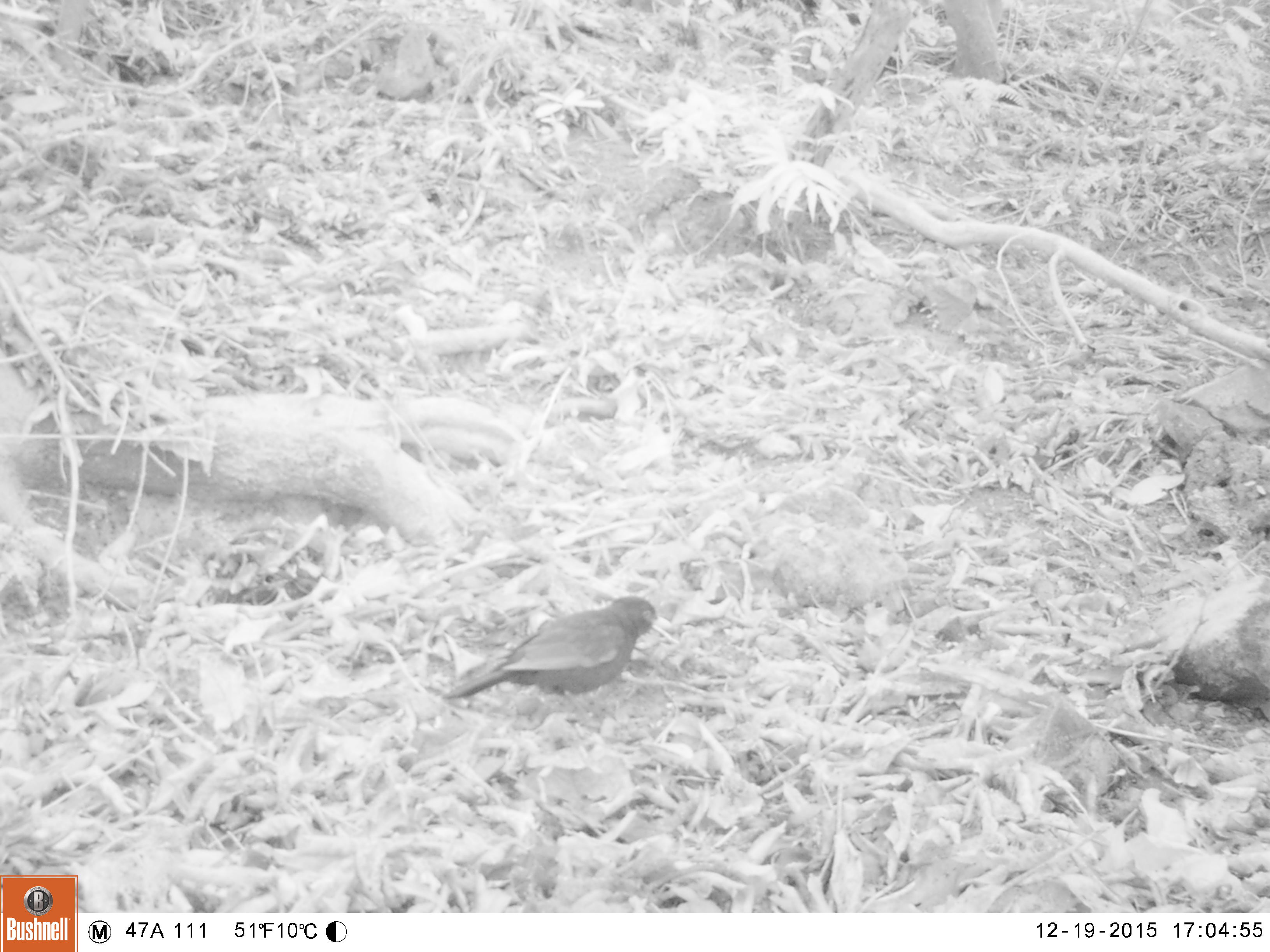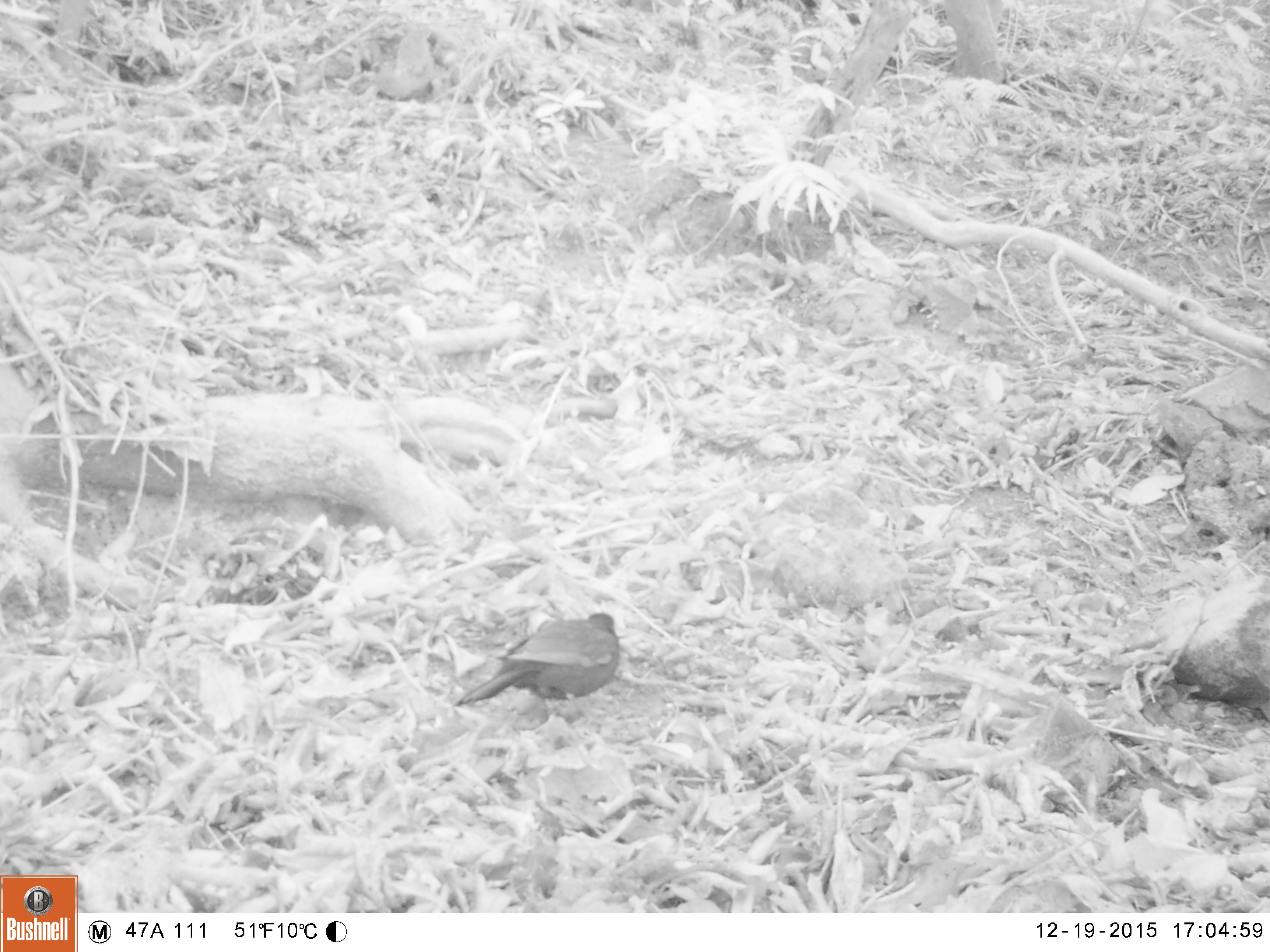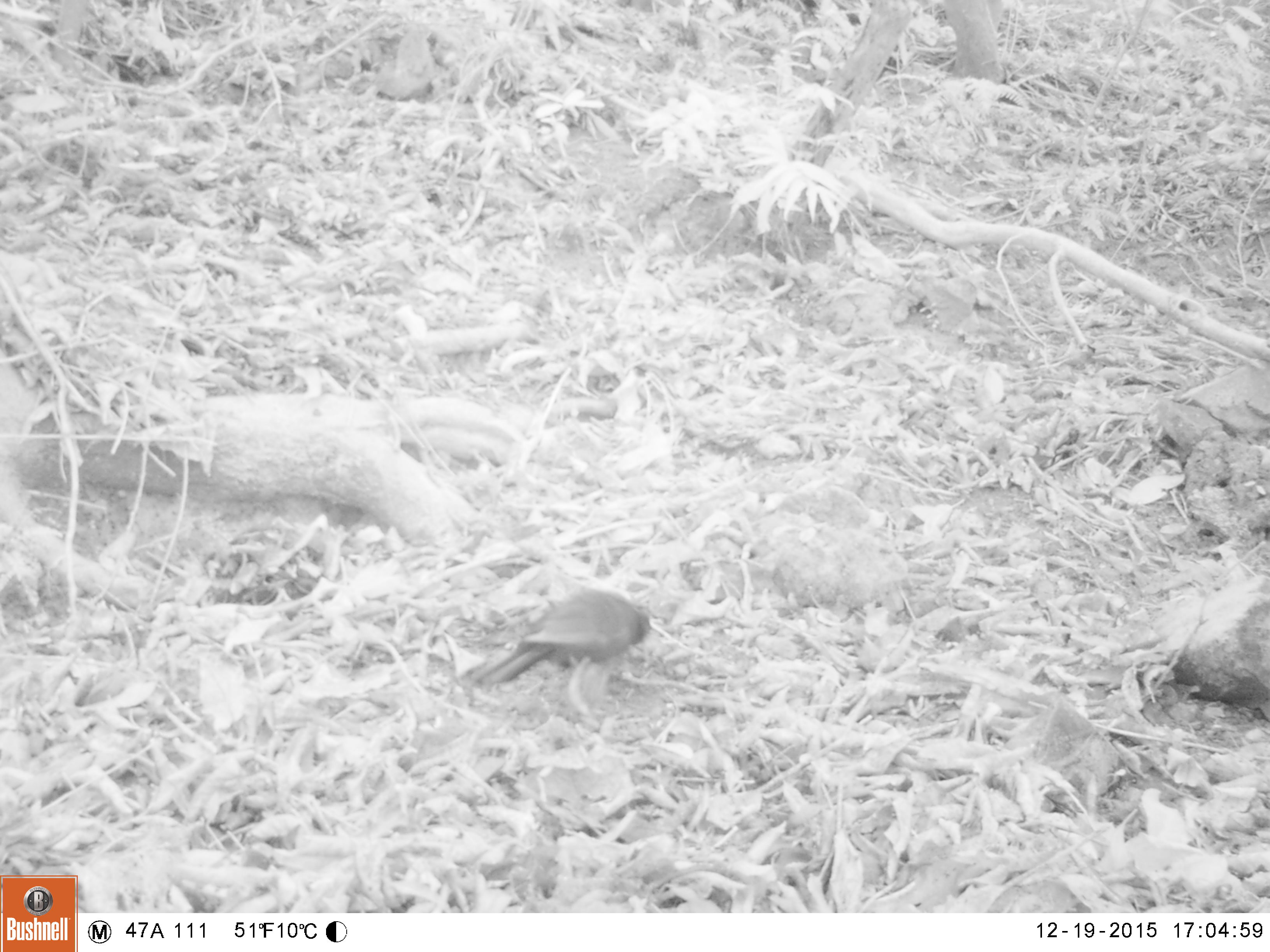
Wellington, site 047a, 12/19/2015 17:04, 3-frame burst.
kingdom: Animalia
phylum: Chordata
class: Aves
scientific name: Aves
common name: bird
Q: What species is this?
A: Bird (Aves).